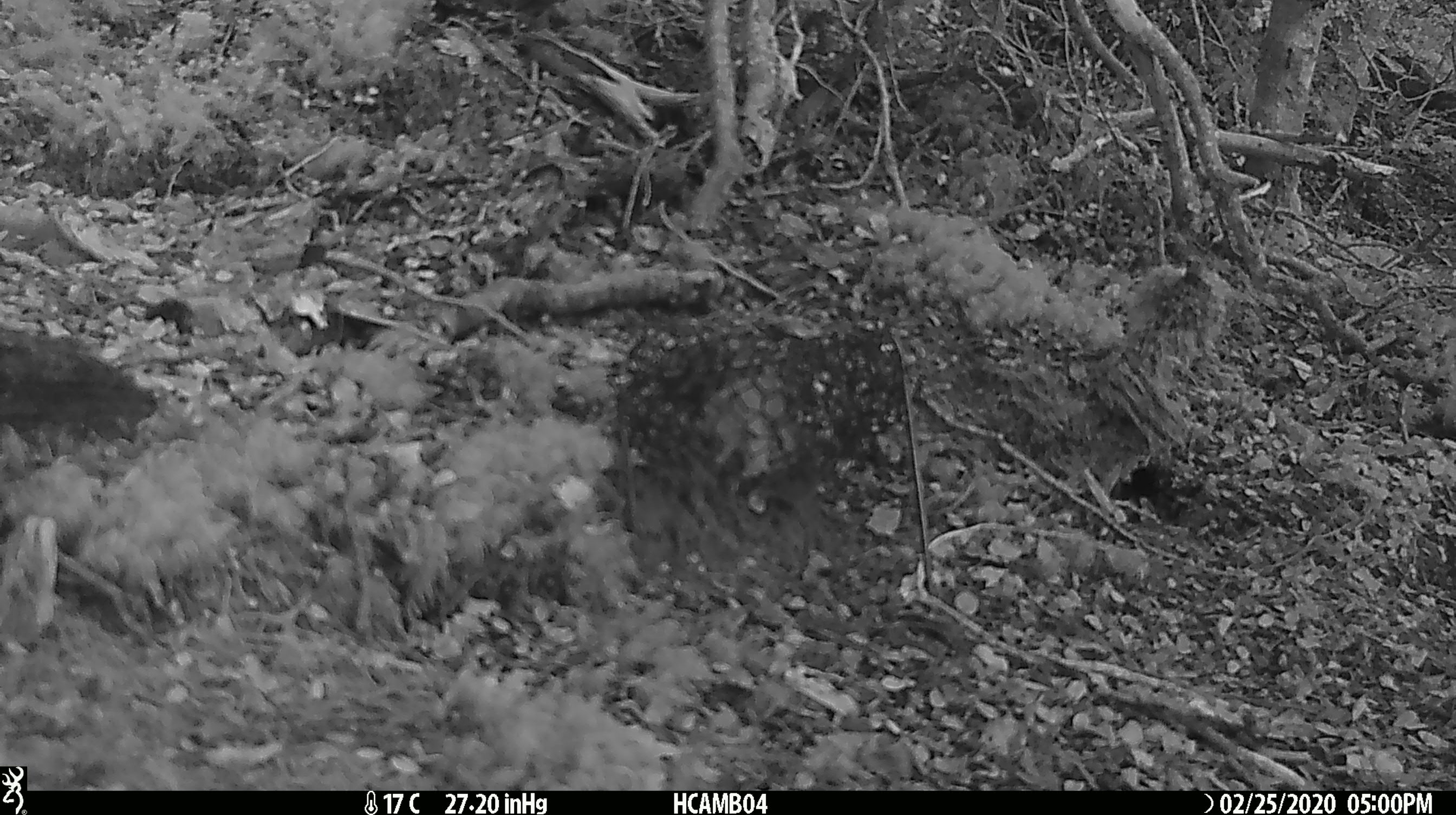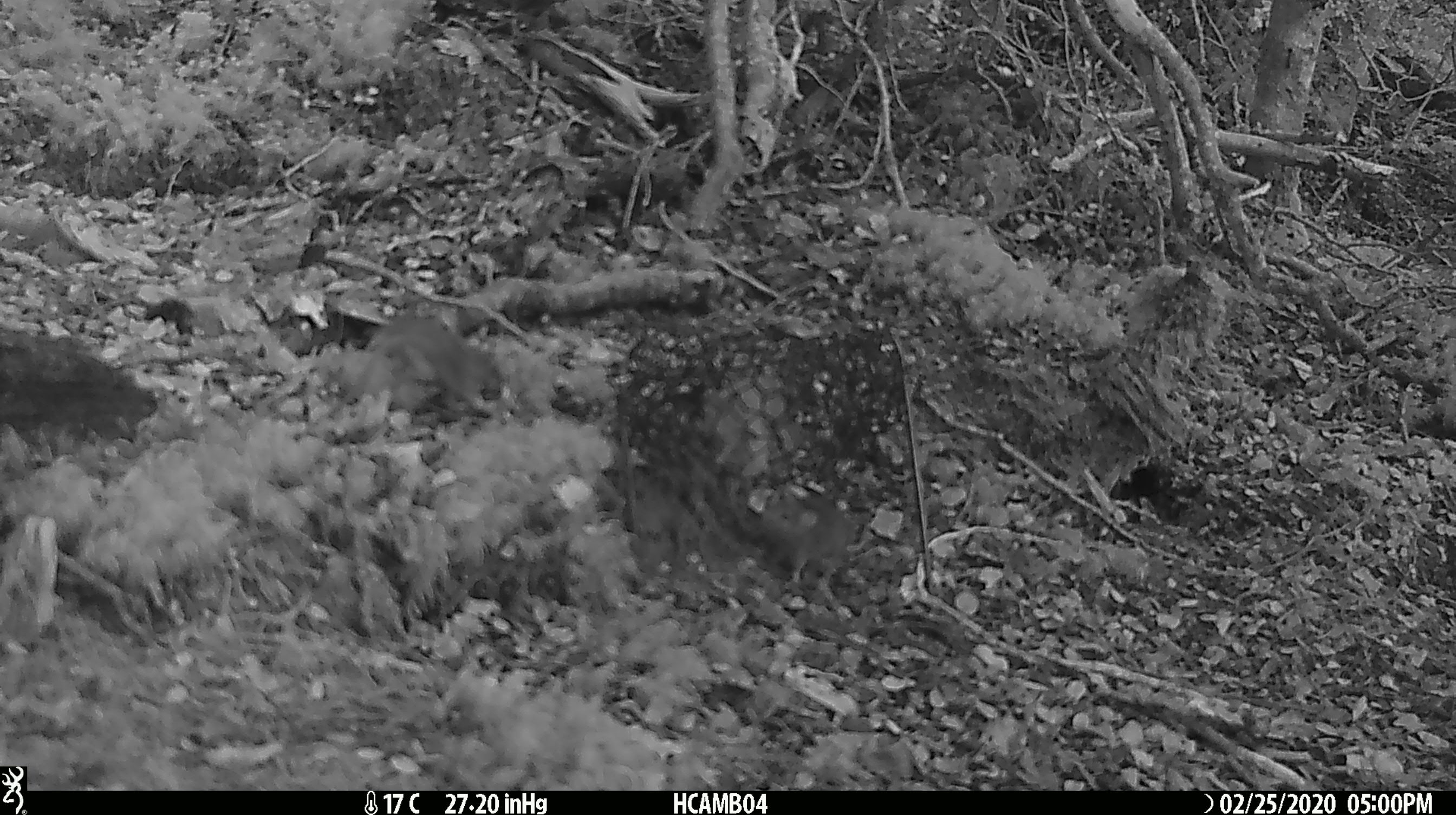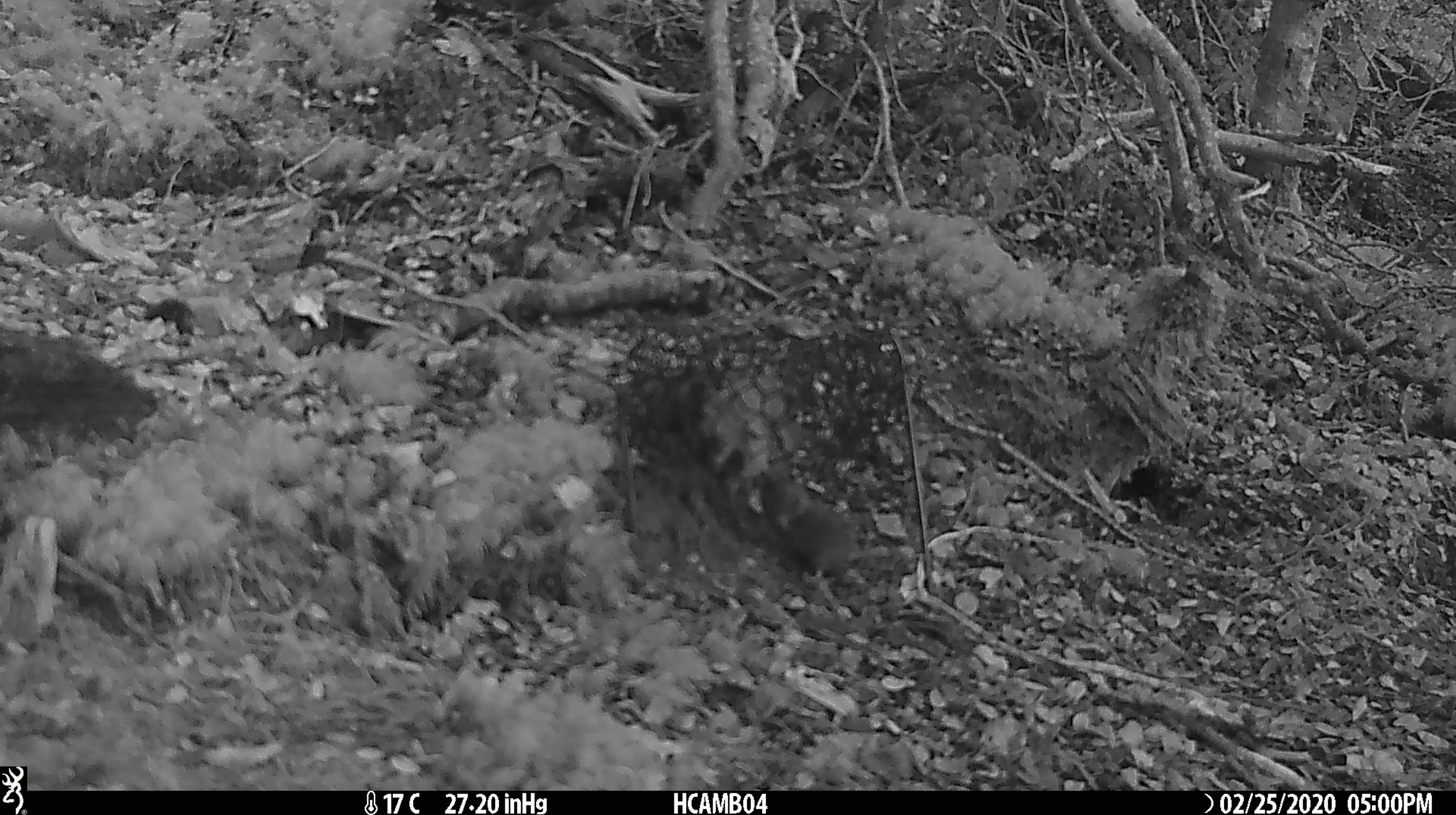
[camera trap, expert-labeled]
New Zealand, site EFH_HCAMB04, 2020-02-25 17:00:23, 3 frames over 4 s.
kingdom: Animalia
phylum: Chordata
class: Mammalia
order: Rodentia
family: Muridae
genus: Mus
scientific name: Mus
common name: mouse